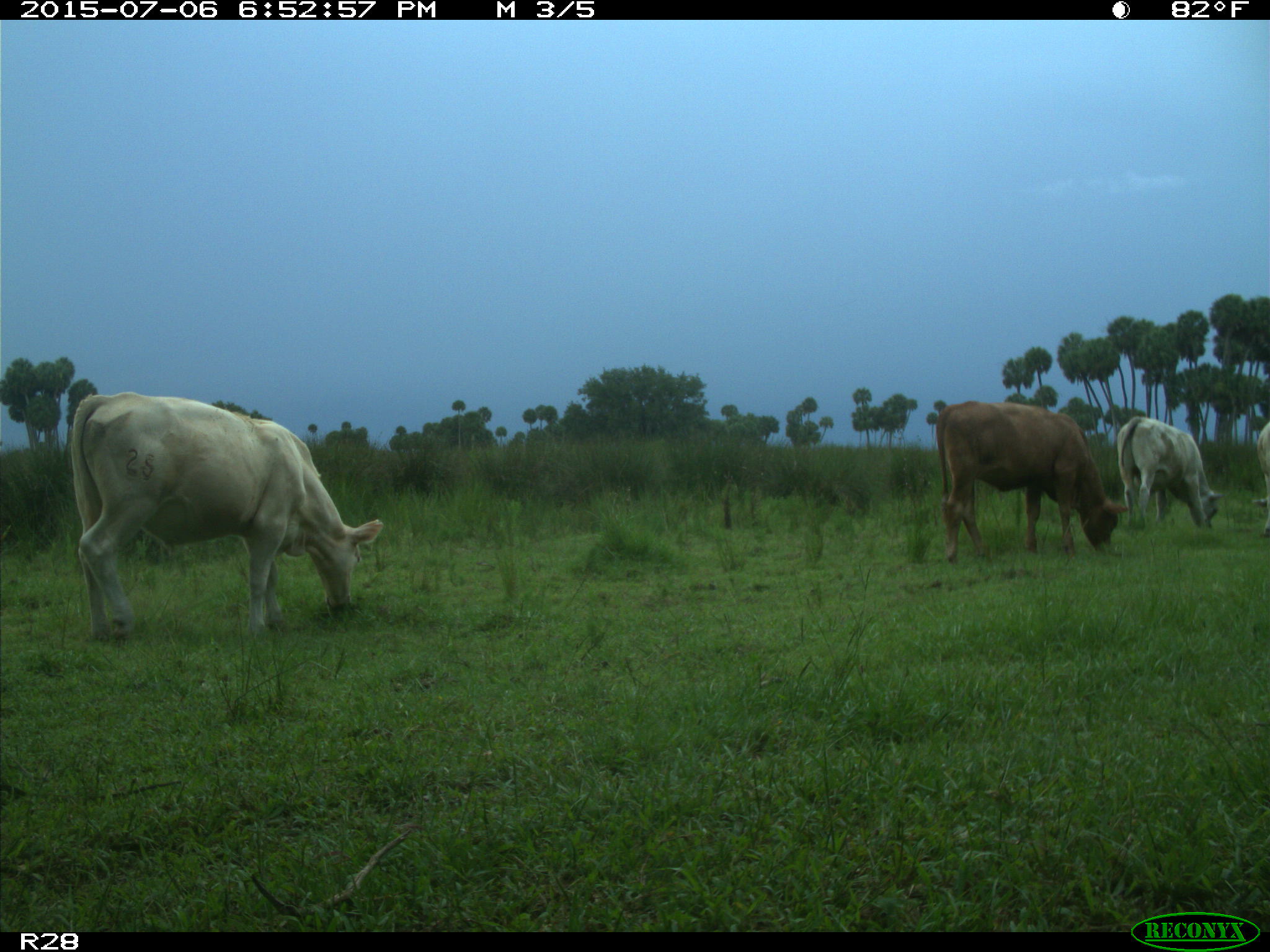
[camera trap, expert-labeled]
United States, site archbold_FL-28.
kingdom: Animalia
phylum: Chordata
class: Mammalia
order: Artiodactyla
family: Bovidae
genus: Bos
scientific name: Bos taurus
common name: domestic cow